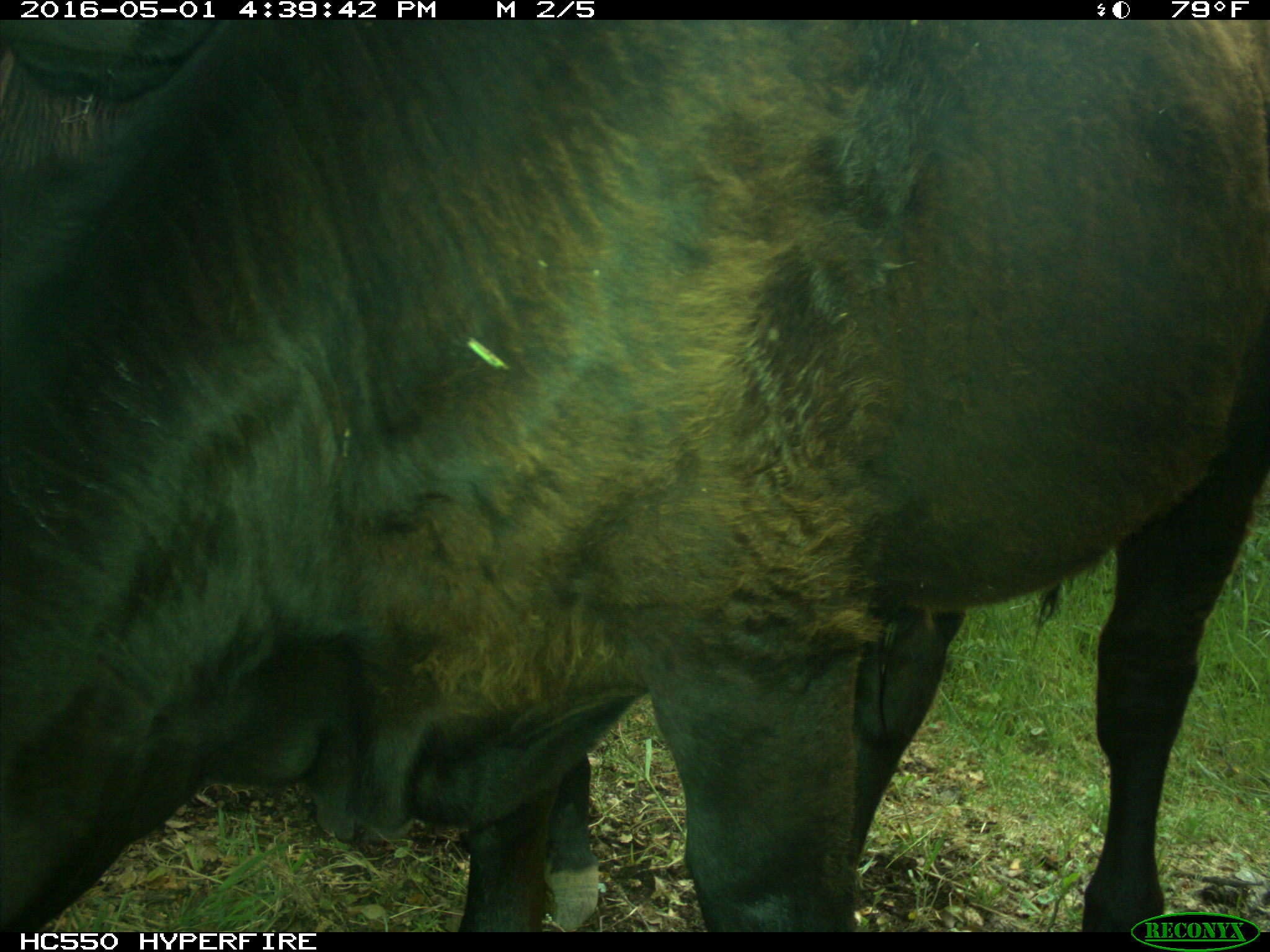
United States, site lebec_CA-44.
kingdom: Animalia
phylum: Chordata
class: Mammalia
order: Artiodactyla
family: Bovidae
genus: Bos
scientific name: Bos taurus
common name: domestic cow